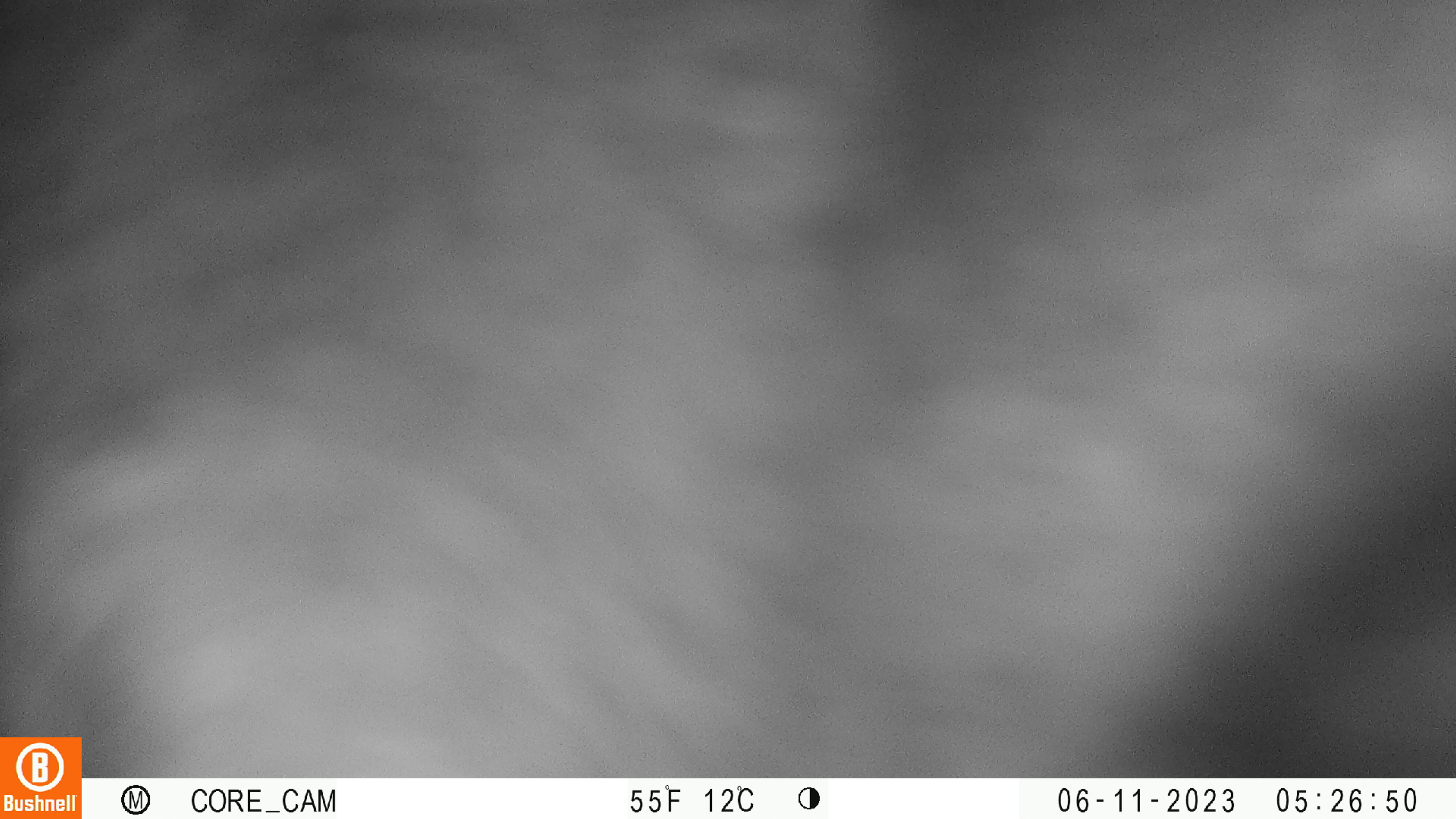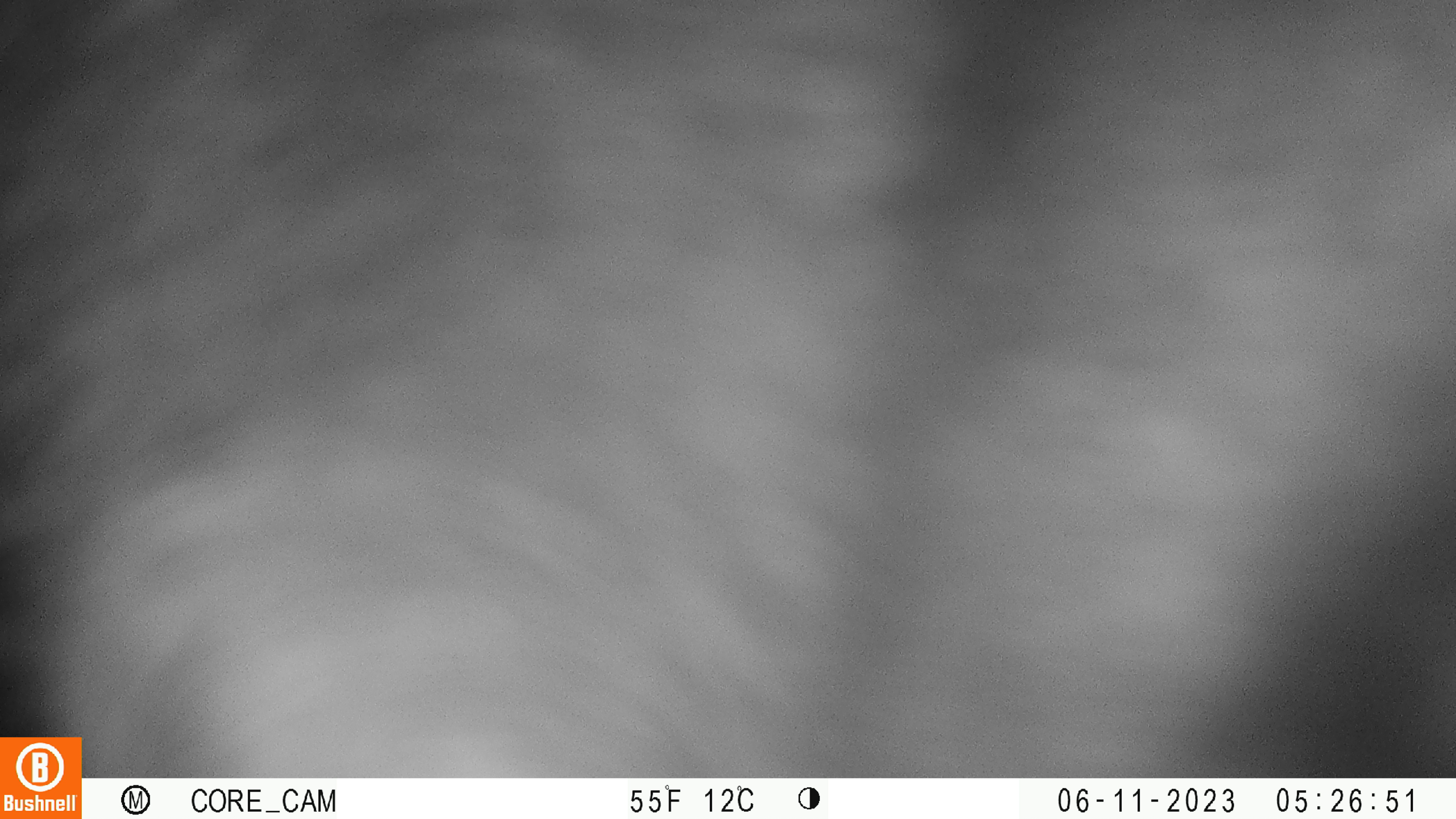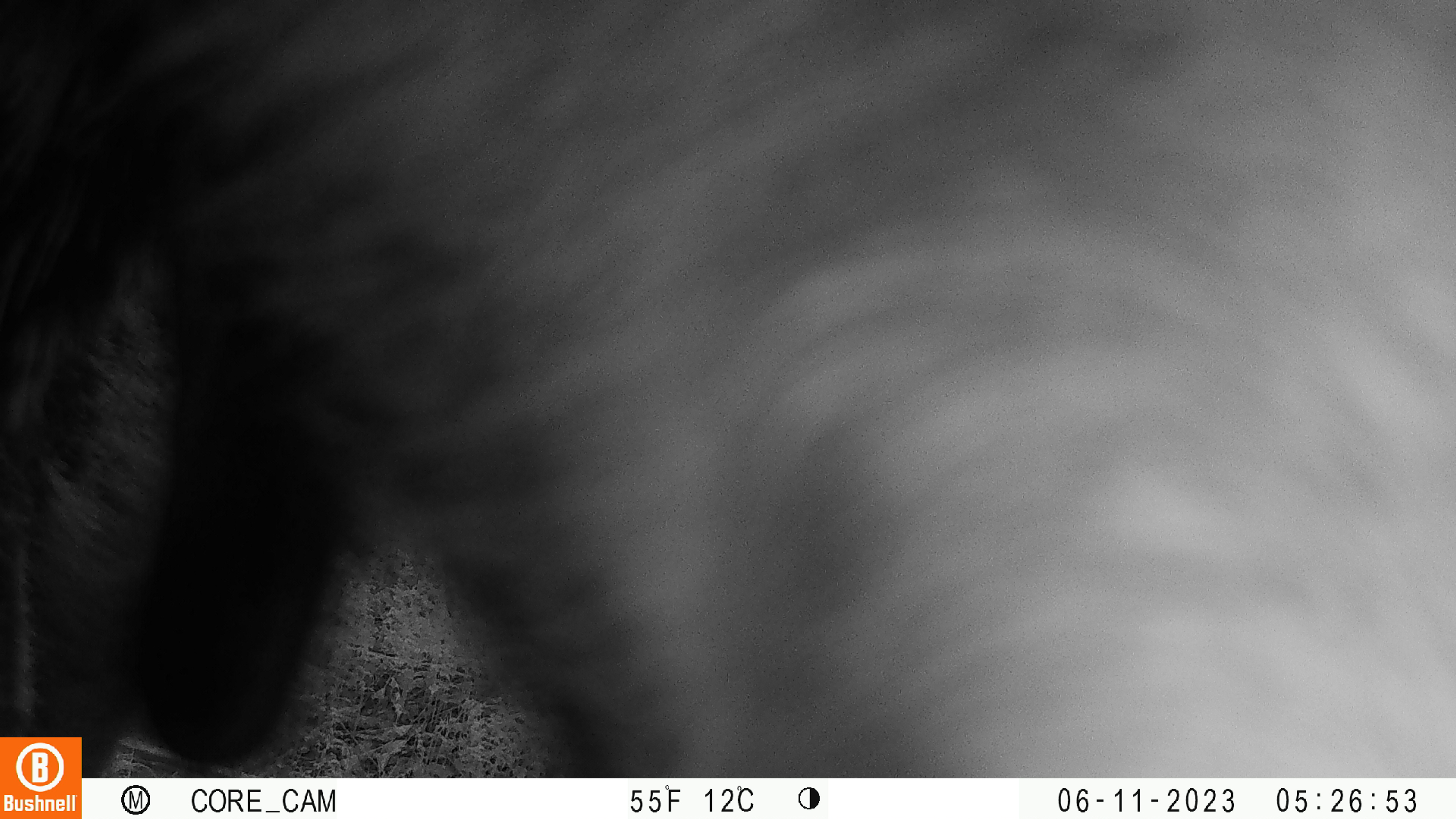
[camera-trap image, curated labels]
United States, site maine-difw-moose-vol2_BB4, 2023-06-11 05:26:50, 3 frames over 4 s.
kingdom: Animalia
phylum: Chordata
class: Mammalia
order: Artiodactyla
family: Cervidae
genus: Alces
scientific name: Alces alces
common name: moose